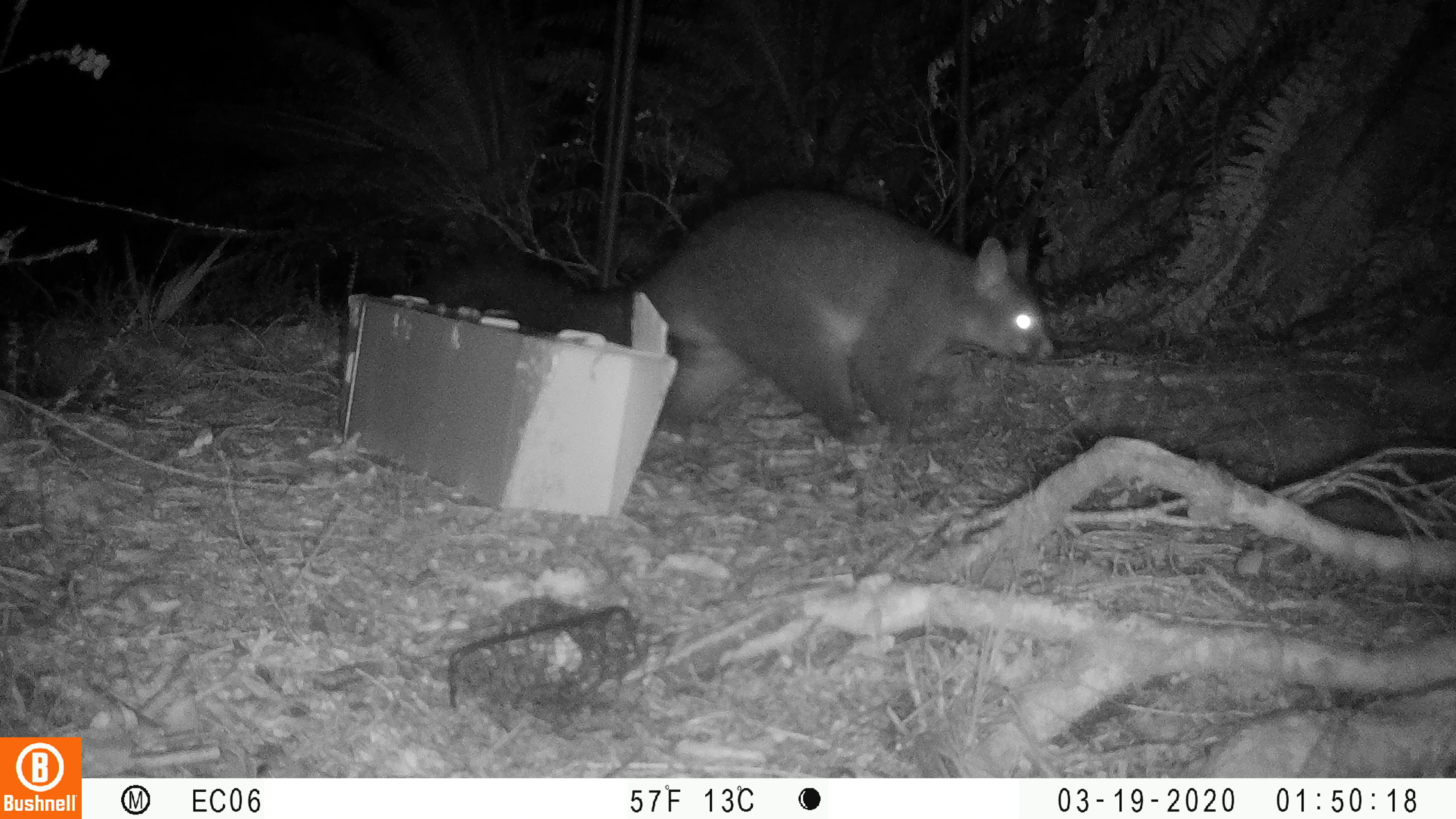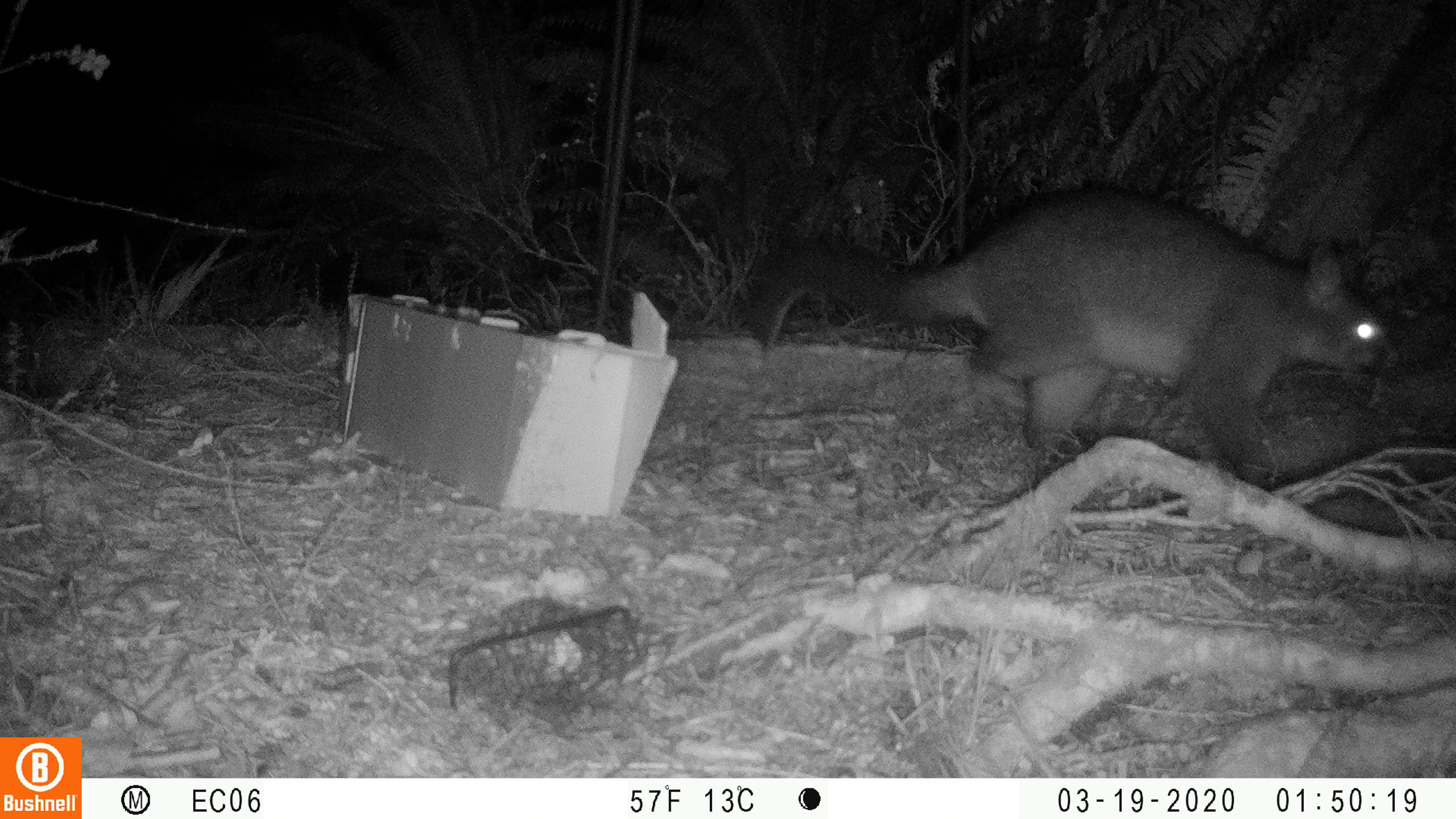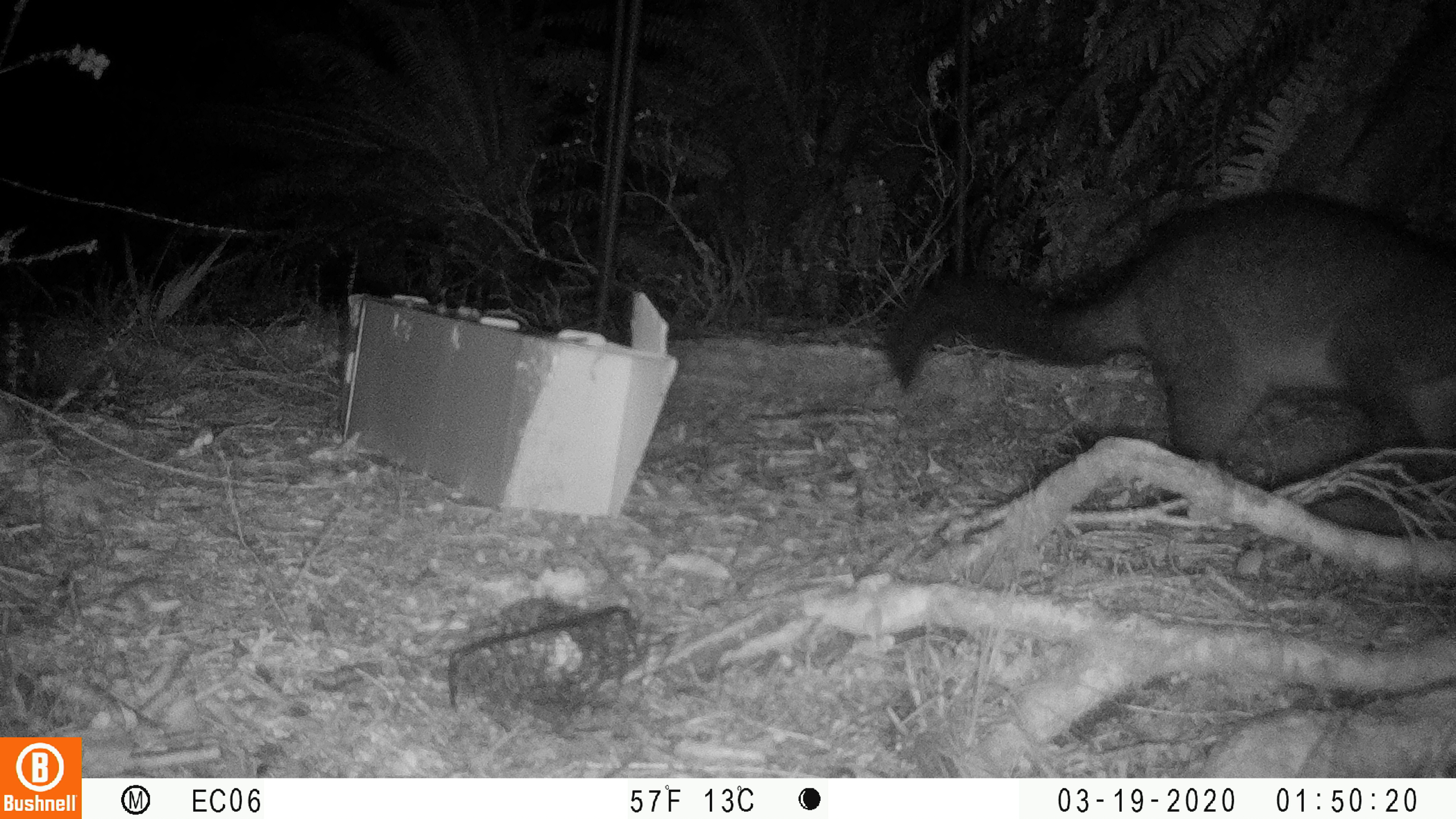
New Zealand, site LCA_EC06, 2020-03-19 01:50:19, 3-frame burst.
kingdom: Animalia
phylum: Chordata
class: Mammalia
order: Diprotodontia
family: Phalangeridae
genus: Trichosurus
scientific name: Trichosurus vulpecula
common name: common brushtail possum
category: possum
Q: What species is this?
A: Possum (common brushtail possum) (Trichosurus vulpecula).